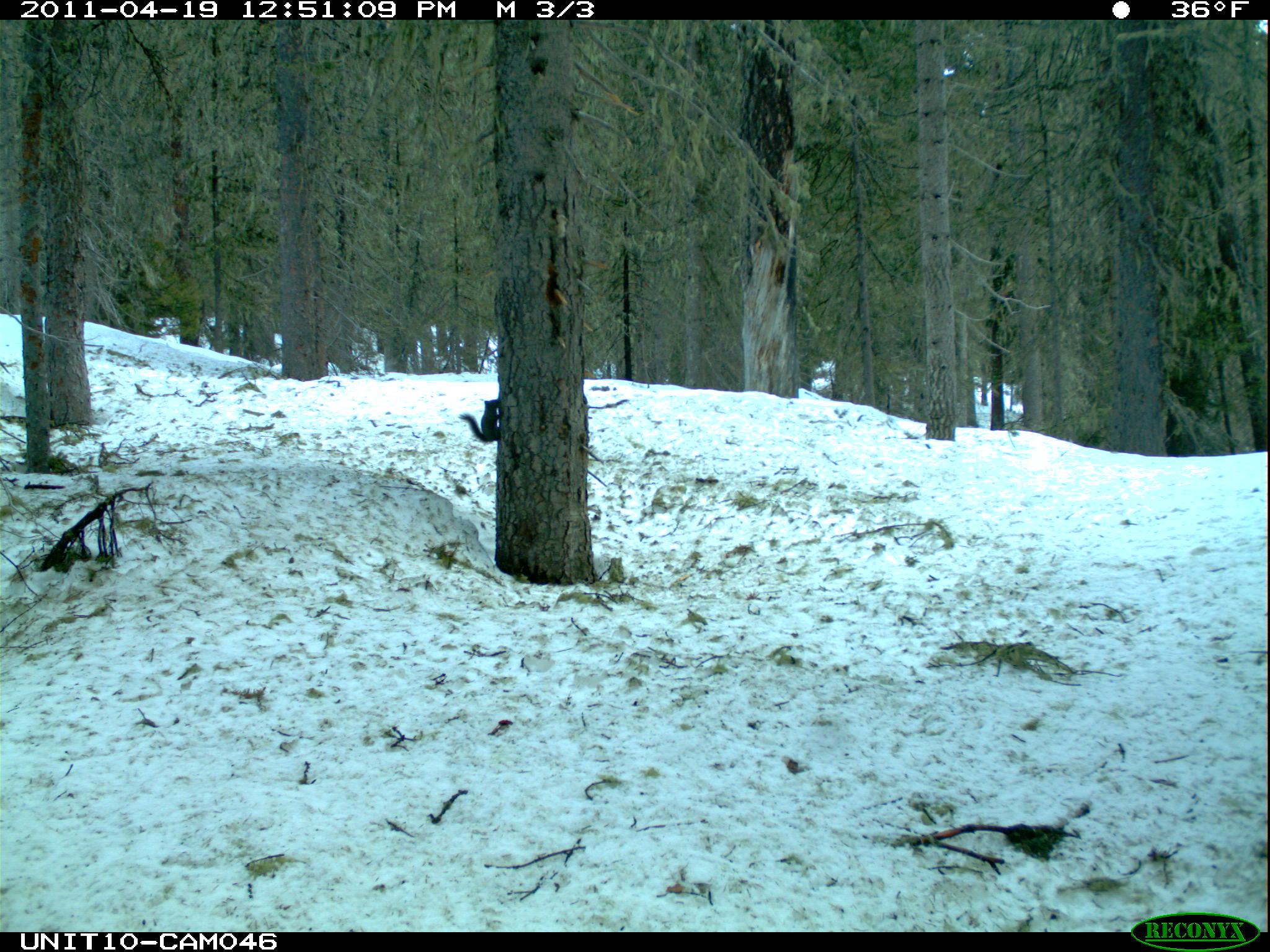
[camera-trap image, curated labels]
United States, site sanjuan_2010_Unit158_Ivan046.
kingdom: Animalia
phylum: Chordata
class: Mammalia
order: Rodentia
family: Sciuridae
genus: Tamiasciurus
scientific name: Tamiasciurus hudsonicus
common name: american red squirrel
Tamiasciurus hudsonicus (american red squirrel).